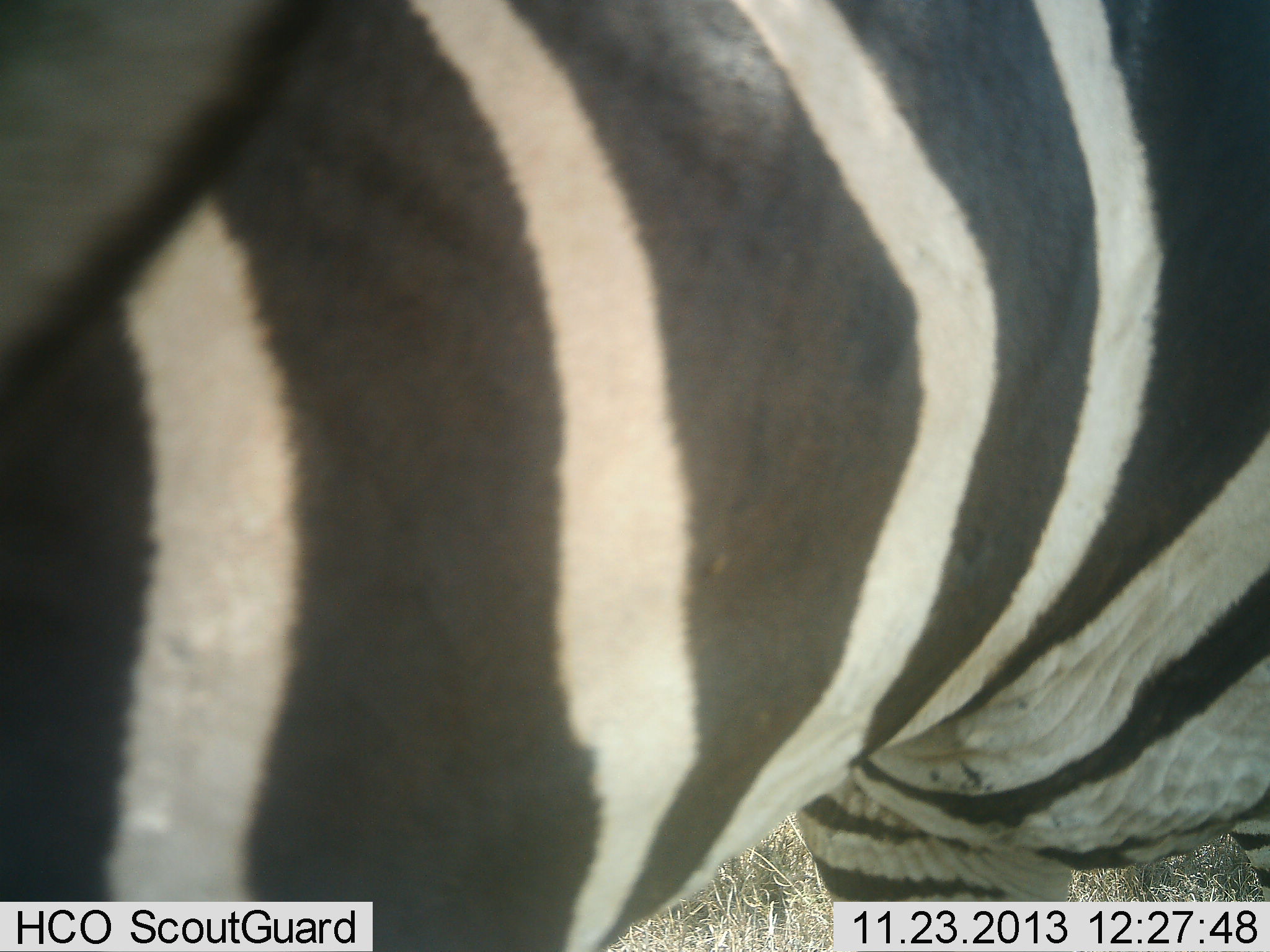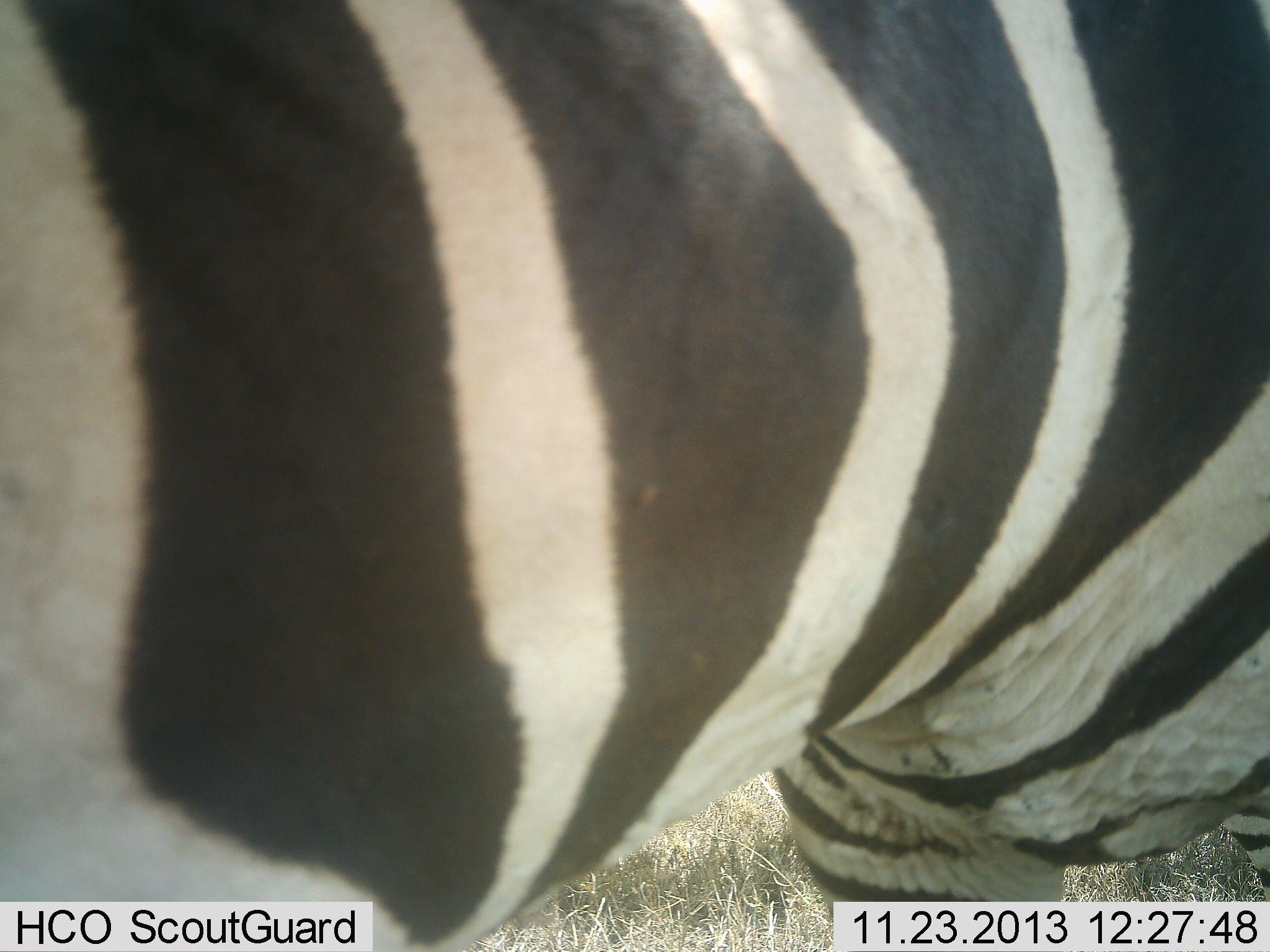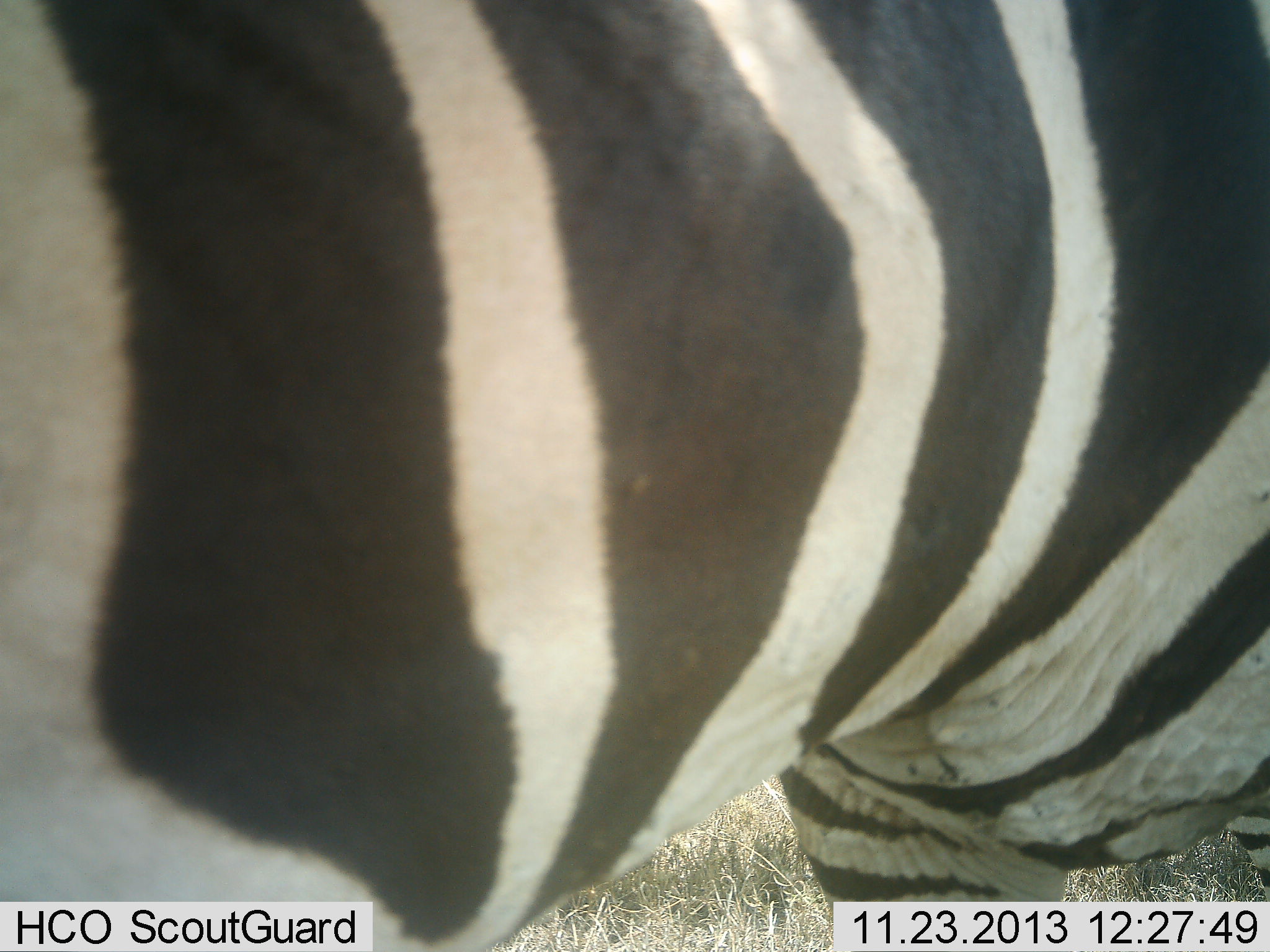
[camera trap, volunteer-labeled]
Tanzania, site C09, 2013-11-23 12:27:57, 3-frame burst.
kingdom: Animalia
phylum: Chordata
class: Mammalia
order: Perissodactyla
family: Equidae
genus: Equus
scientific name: Equus quagga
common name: plains zebra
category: zebra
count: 1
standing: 100%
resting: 0%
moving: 0%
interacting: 0%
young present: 0%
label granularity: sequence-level